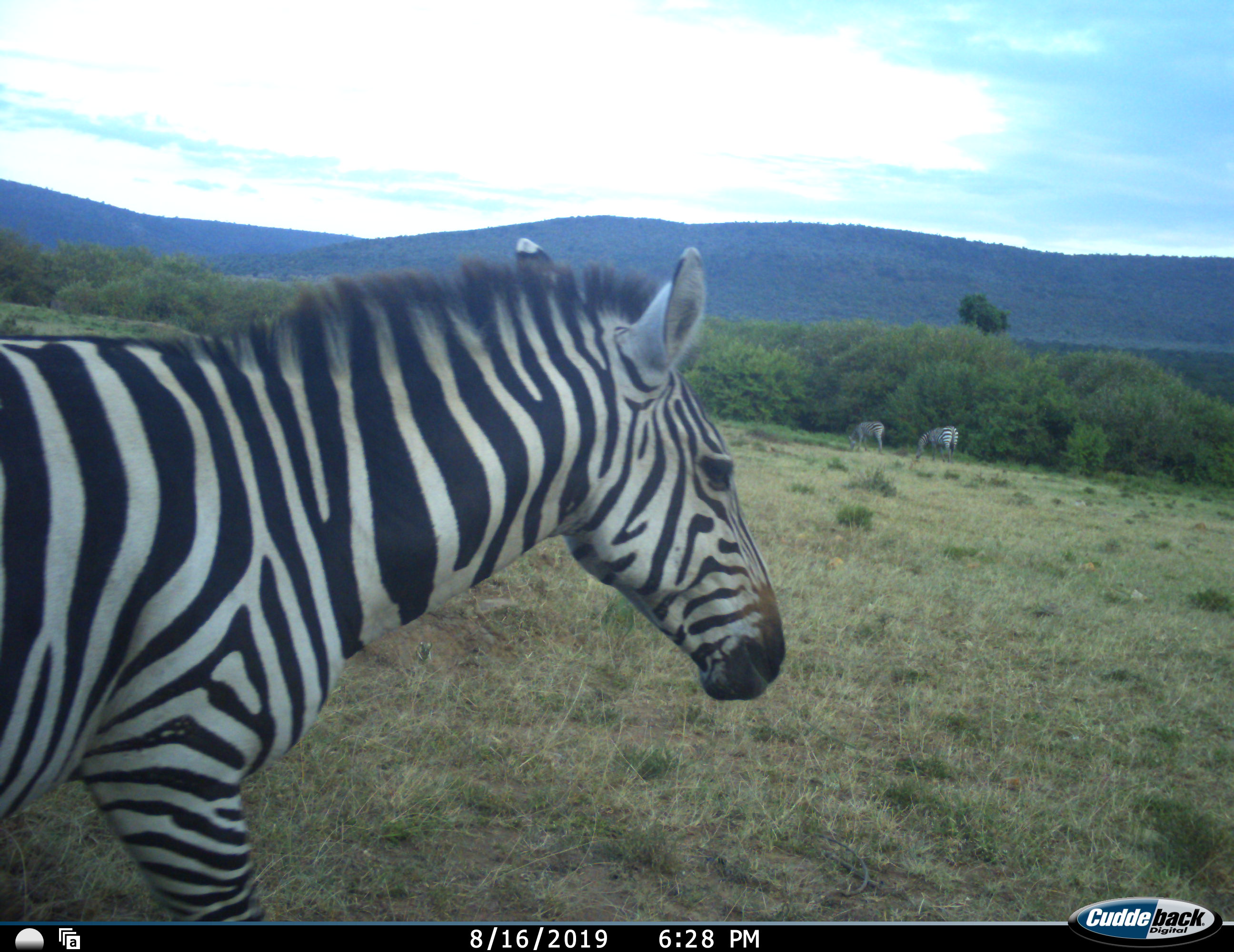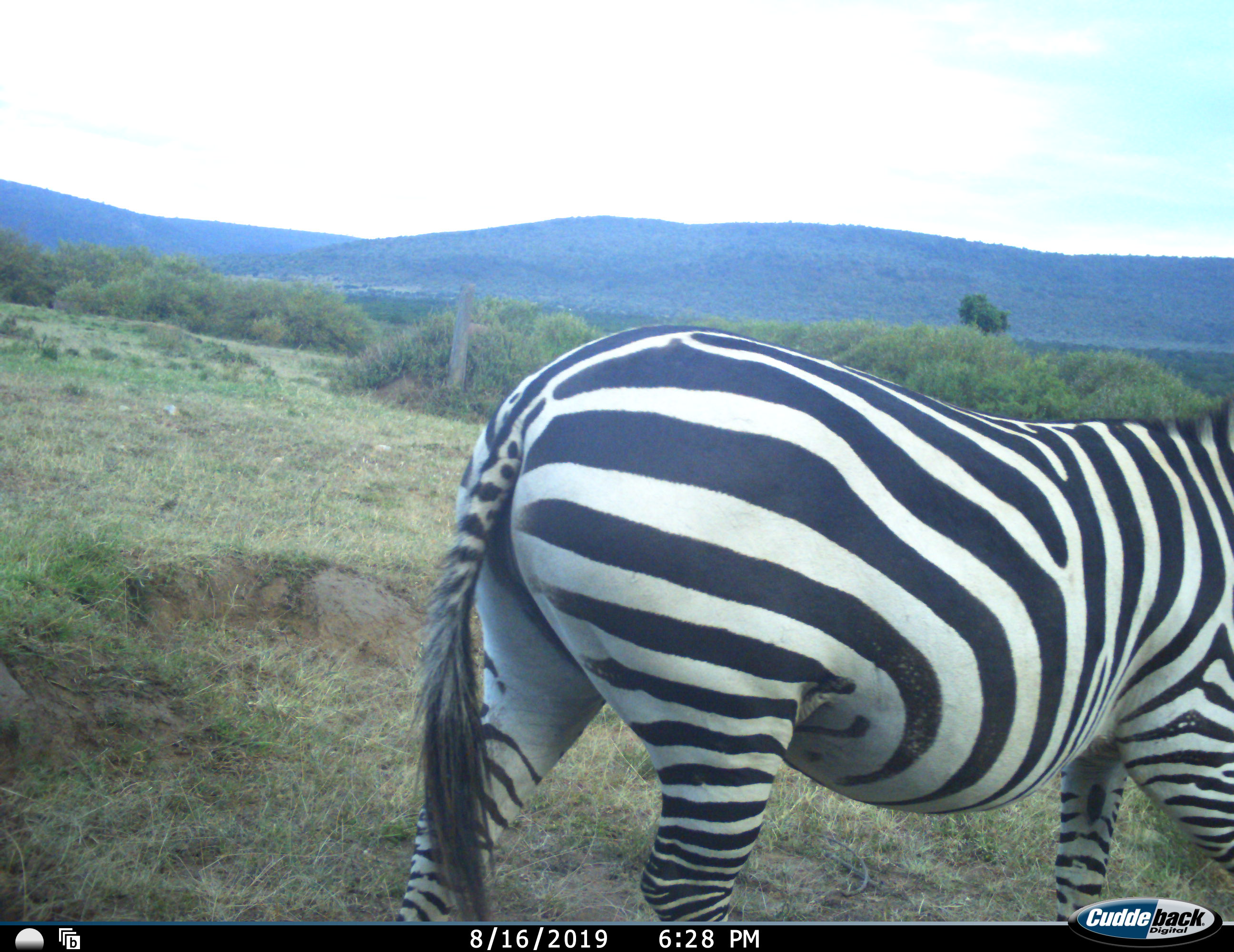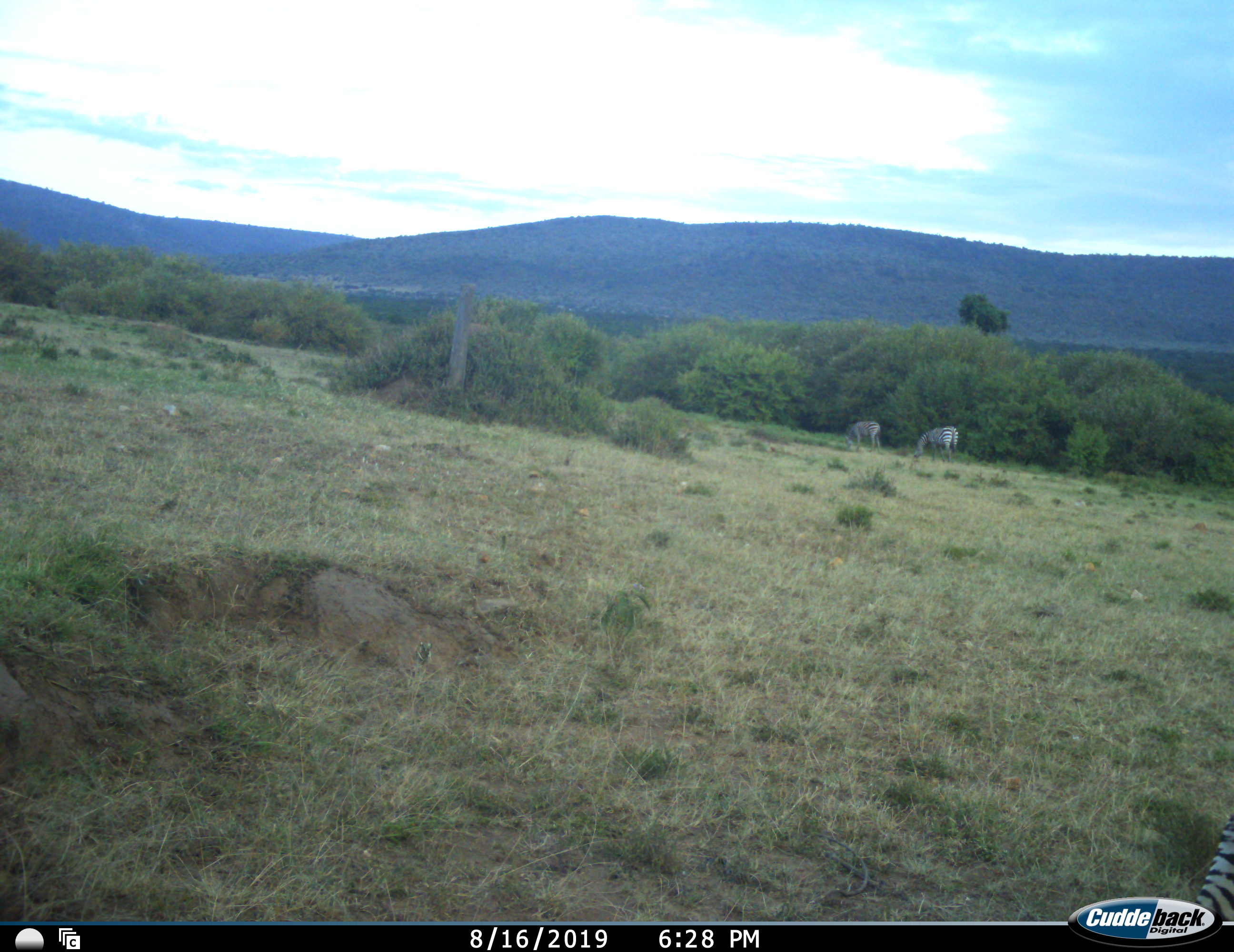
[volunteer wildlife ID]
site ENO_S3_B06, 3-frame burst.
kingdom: Animalia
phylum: Chordata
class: Mammalia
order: Perissodactyla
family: Equidae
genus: Equus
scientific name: Equus quagga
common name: plains zebra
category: zebraplains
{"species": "zebraplains (plains zebra) (Equus quagga)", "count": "3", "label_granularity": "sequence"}